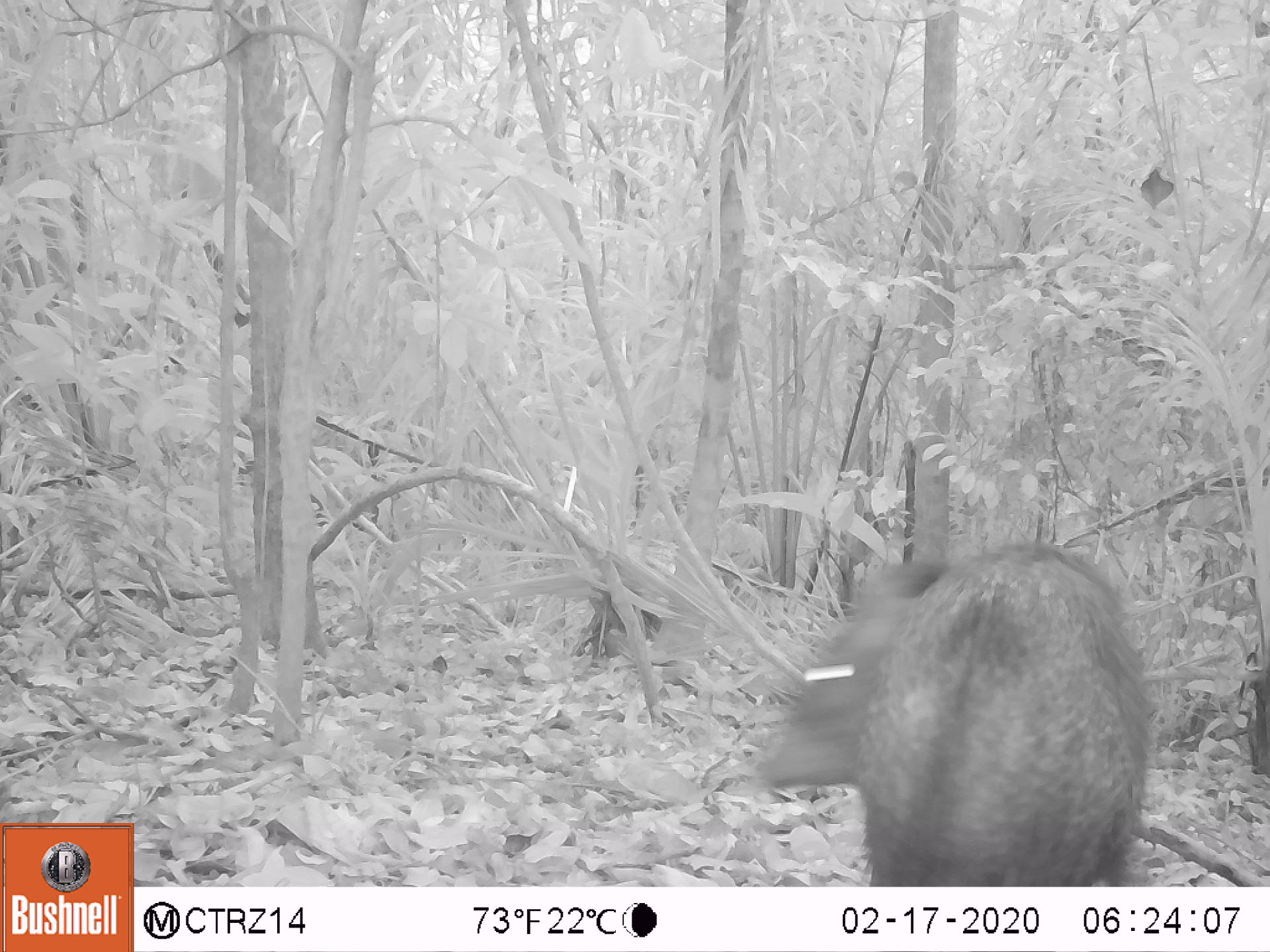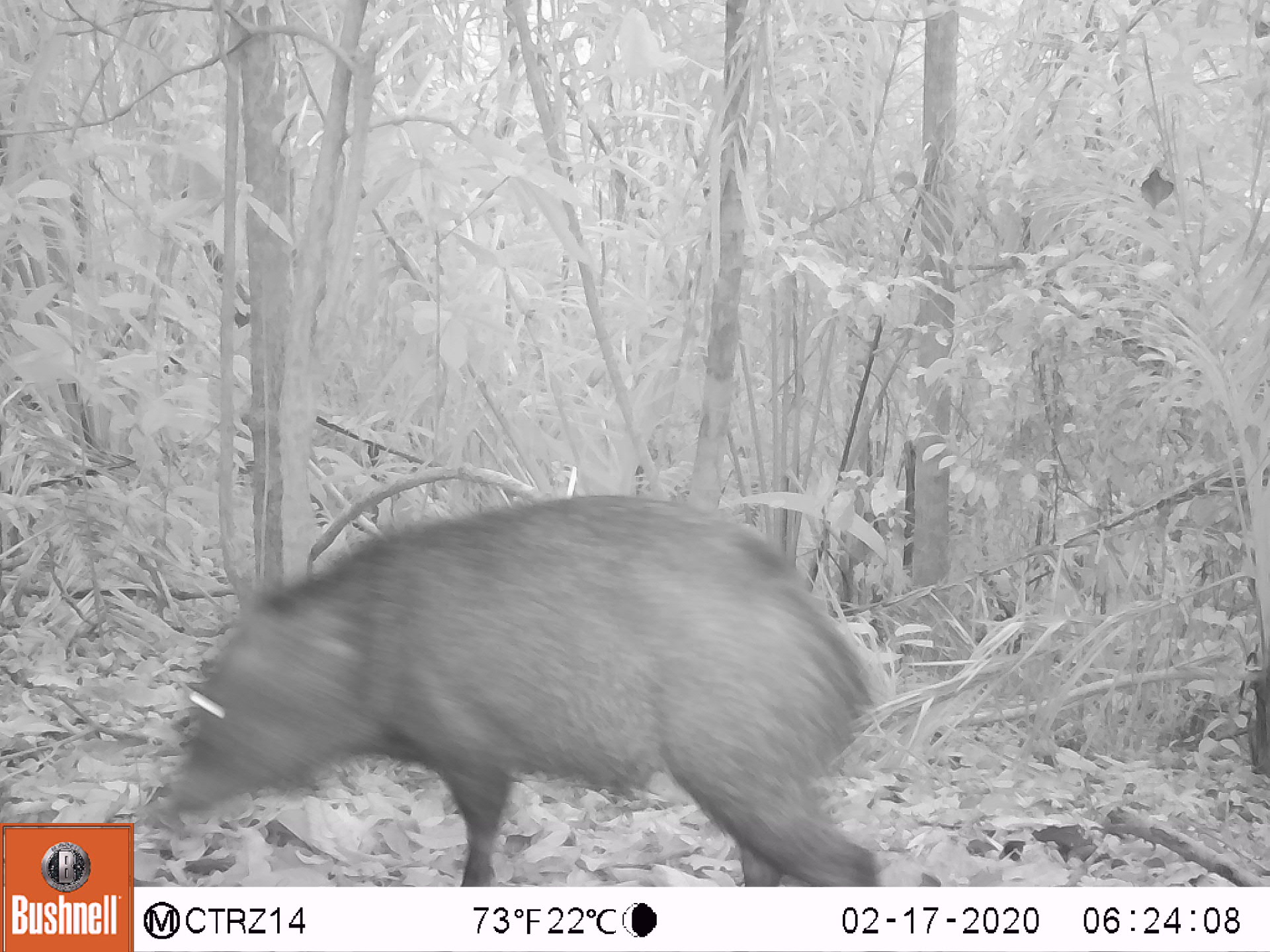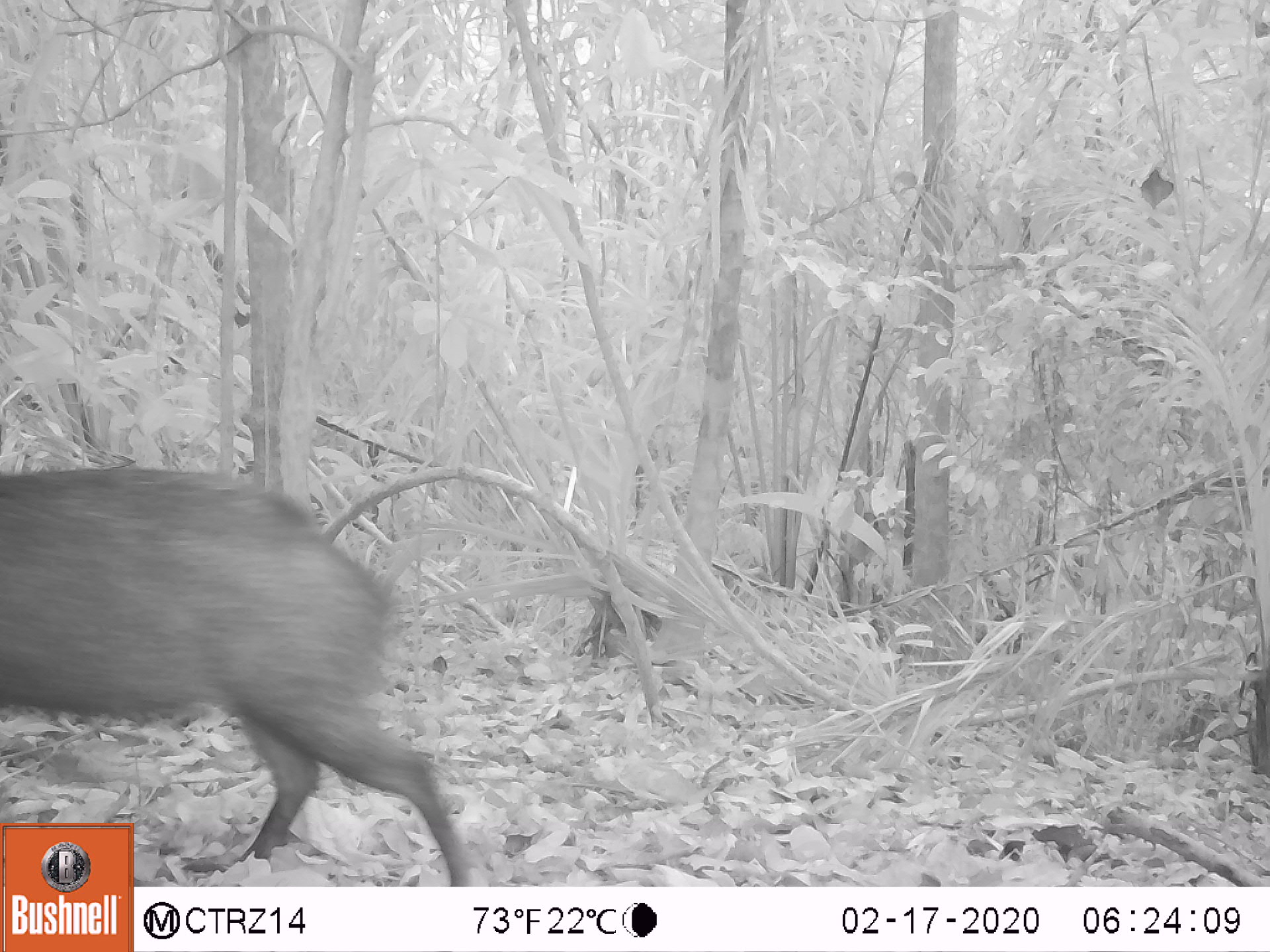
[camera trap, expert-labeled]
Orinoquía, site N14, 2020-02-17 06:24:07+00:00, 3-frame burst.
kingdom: Animalia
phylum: Chordata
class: Mammalia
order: Artiodactyla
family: Tayassuidae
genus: Pecari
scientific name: Pecari tajacu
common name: collared peccary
Collared peccary (Pecari tajacu).